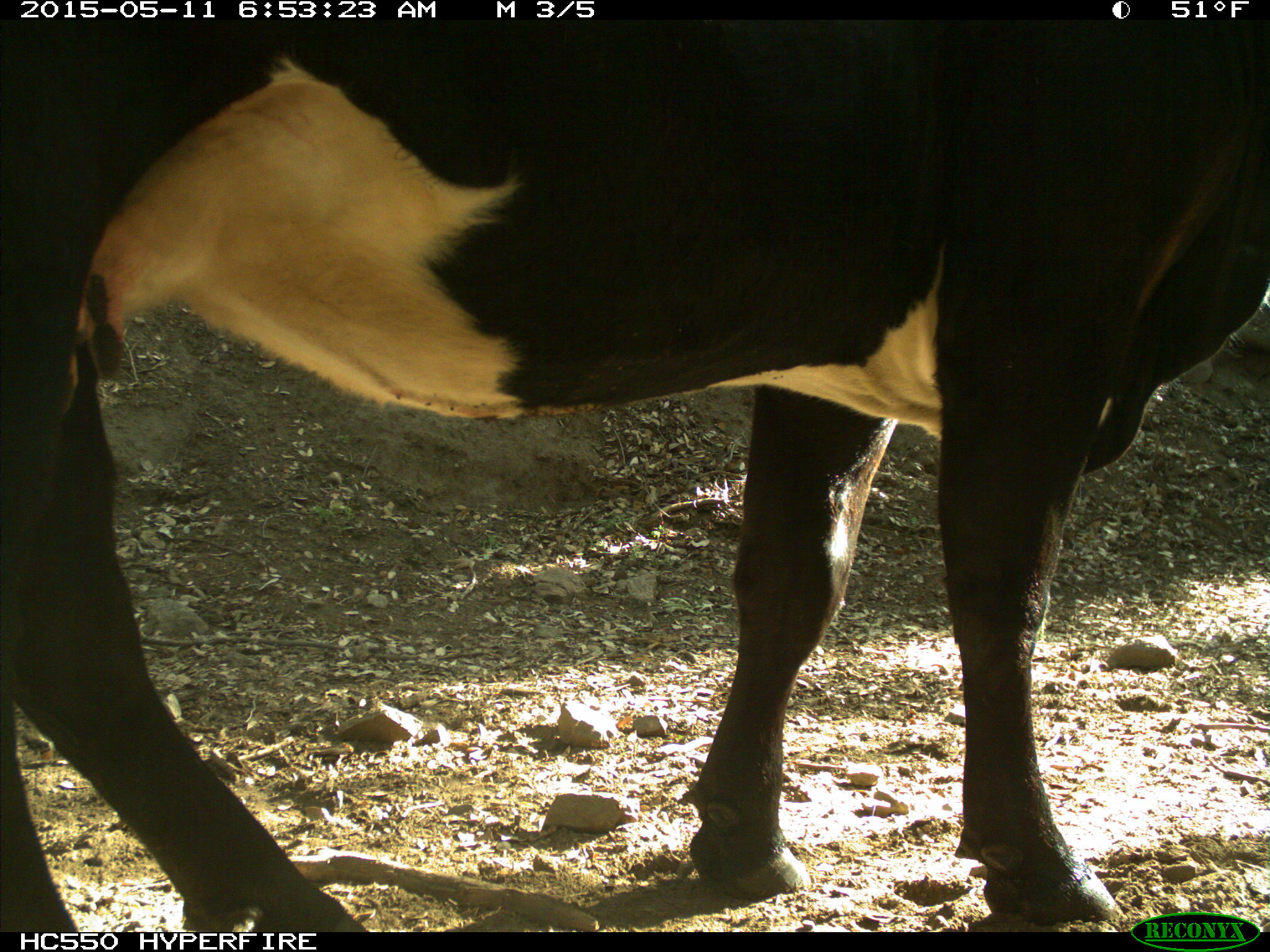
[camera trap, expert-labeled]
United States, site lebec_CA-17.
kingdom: Animalia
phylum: Chordata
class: Mammalia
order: Artiodactyla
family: Bovidae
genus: Bos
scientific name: Bos taurus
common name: domestic cow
Bos taurus (domestic cow).